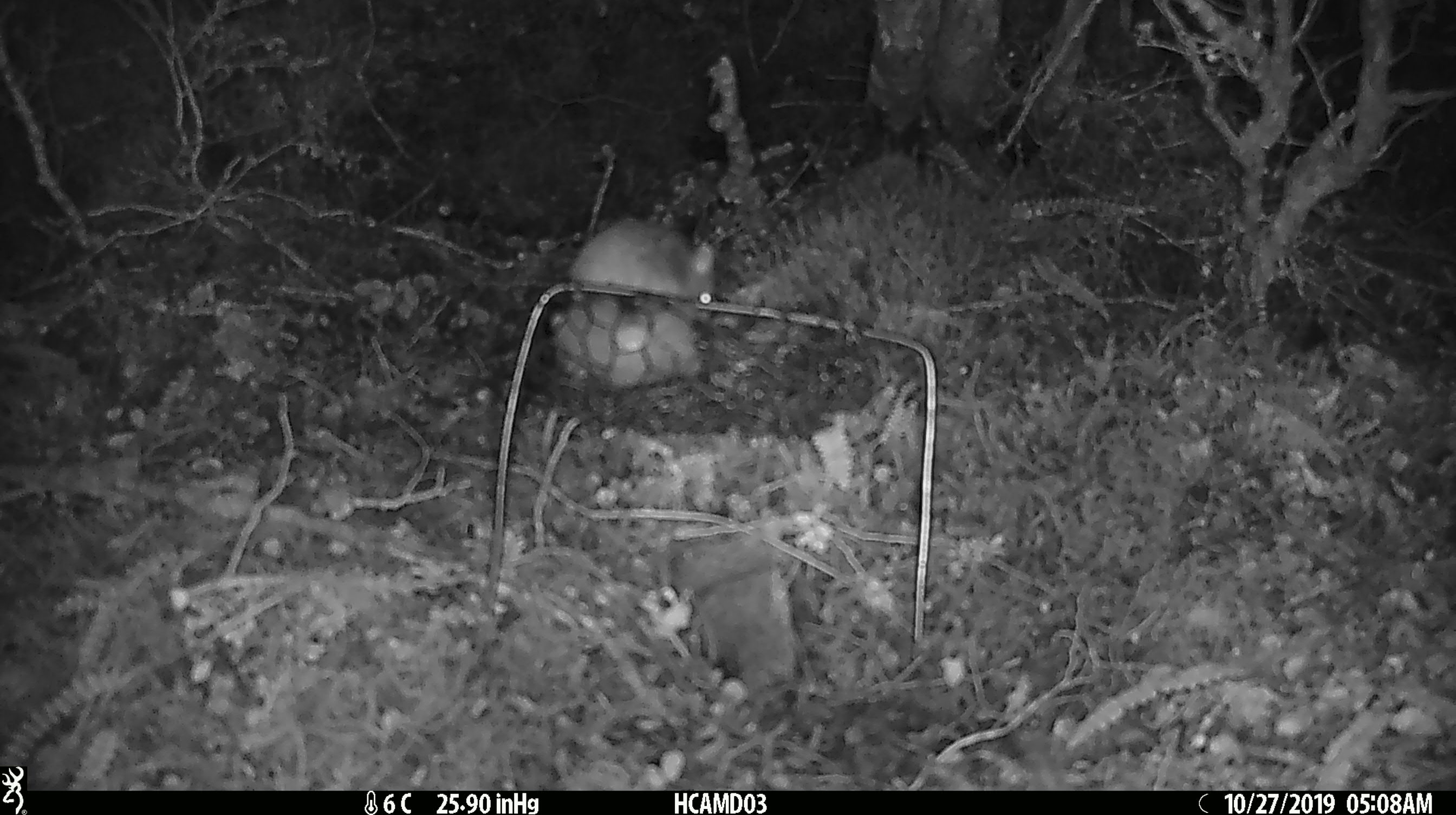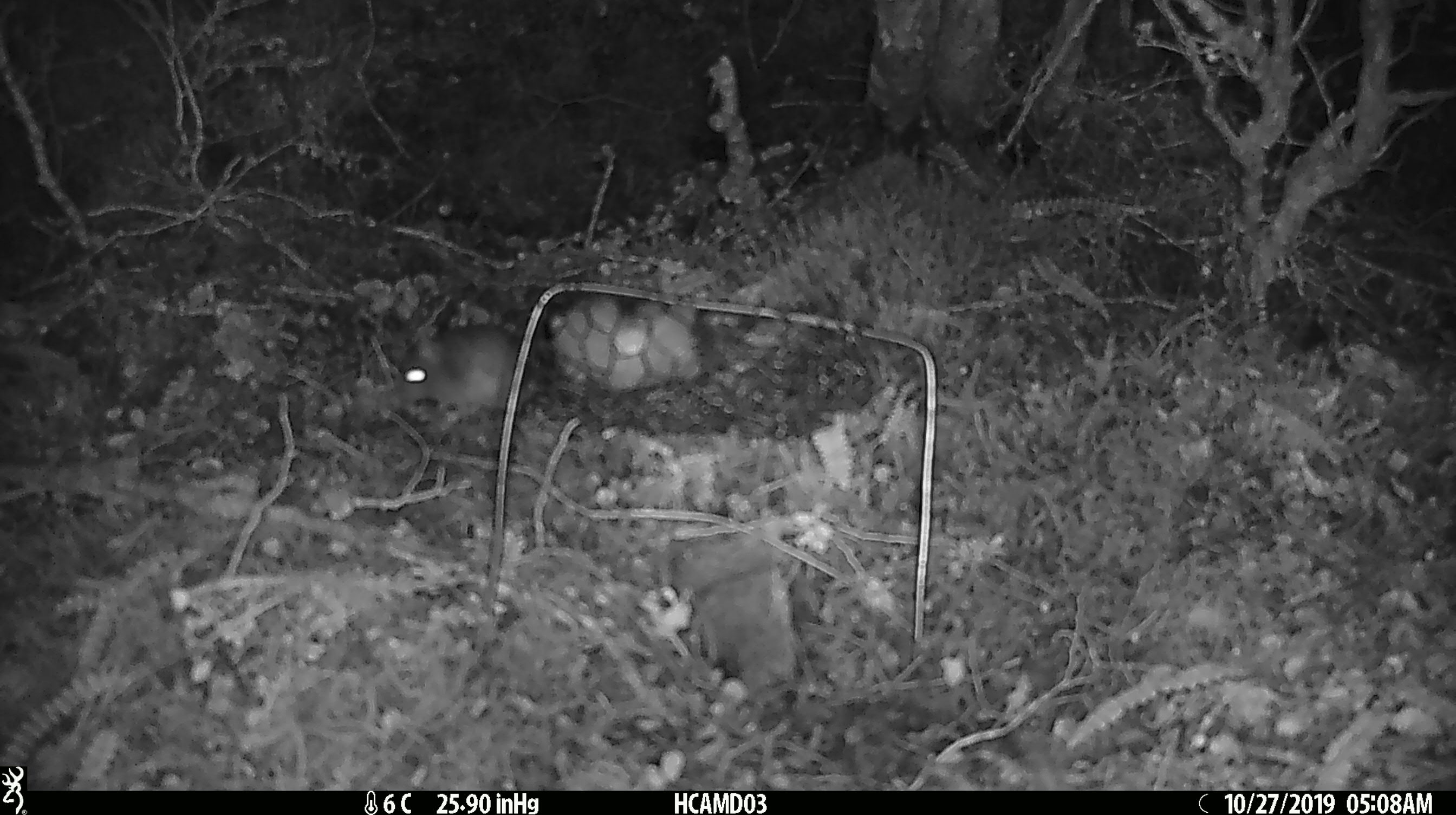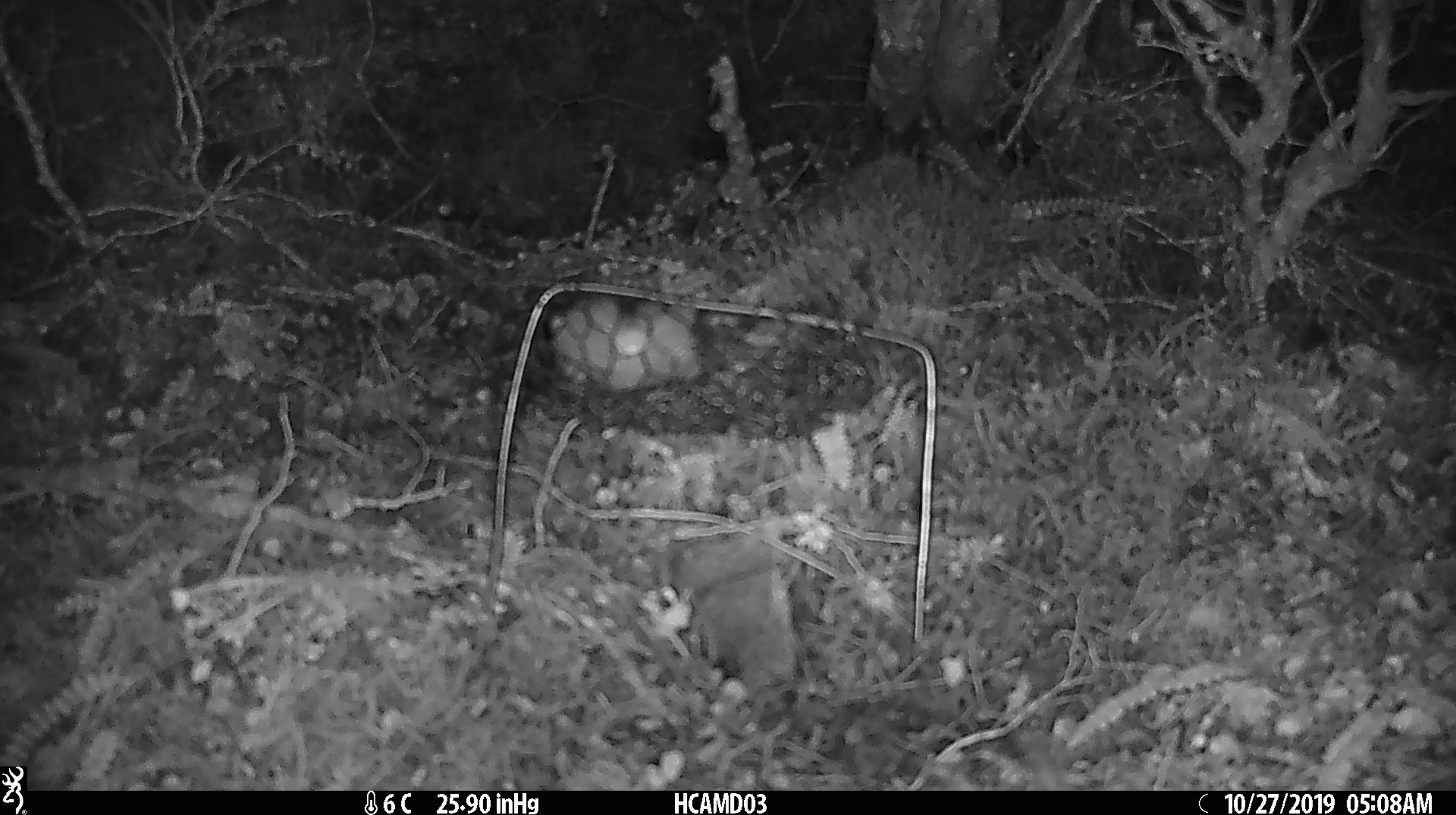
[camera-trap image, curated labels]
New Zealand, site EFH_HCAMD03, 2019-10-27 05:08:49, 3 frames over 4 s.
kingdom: Animalia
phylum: Chordata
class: Mammalia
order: Rodentia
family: Muridae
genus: Mus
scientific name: Mus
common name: mouse